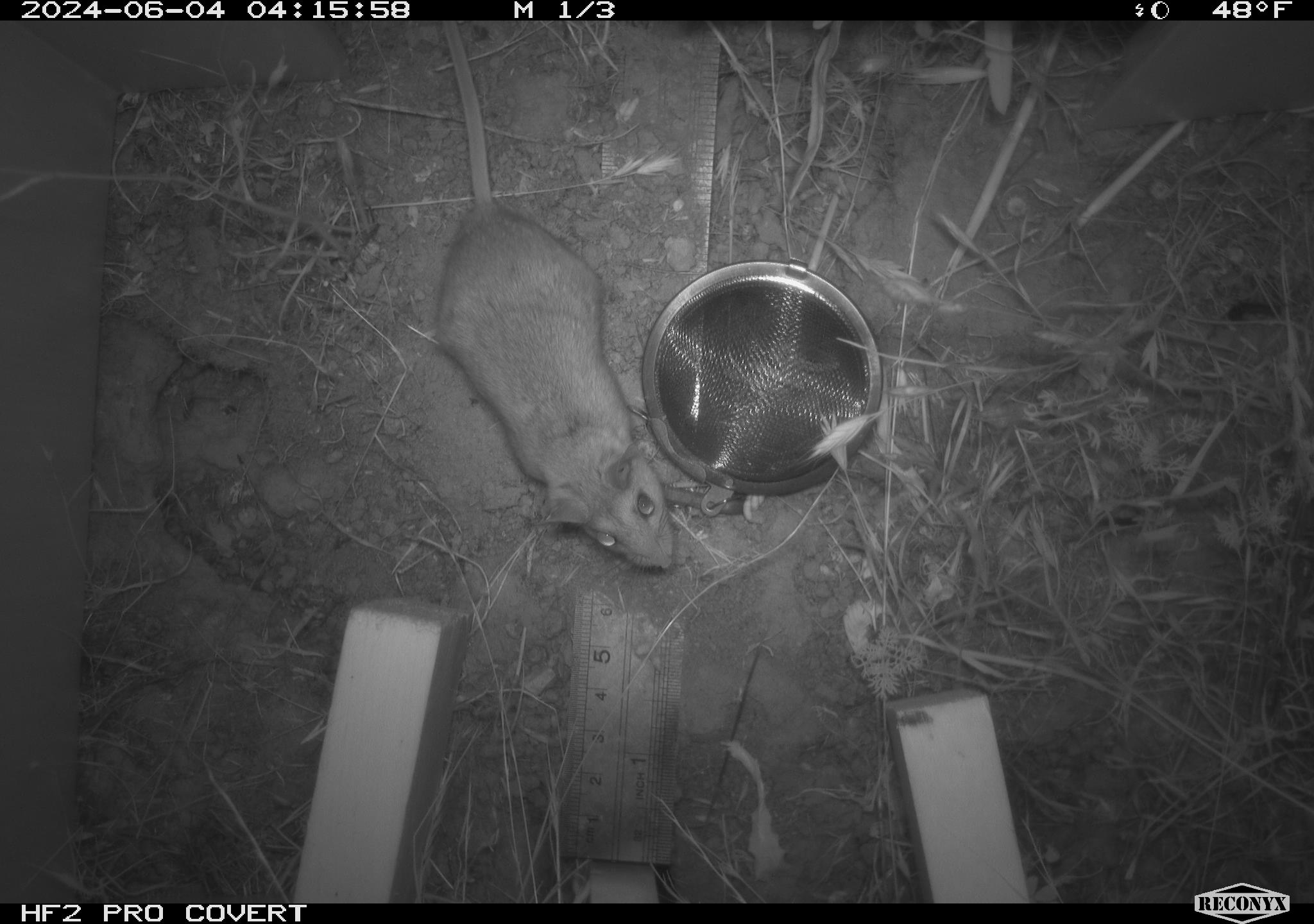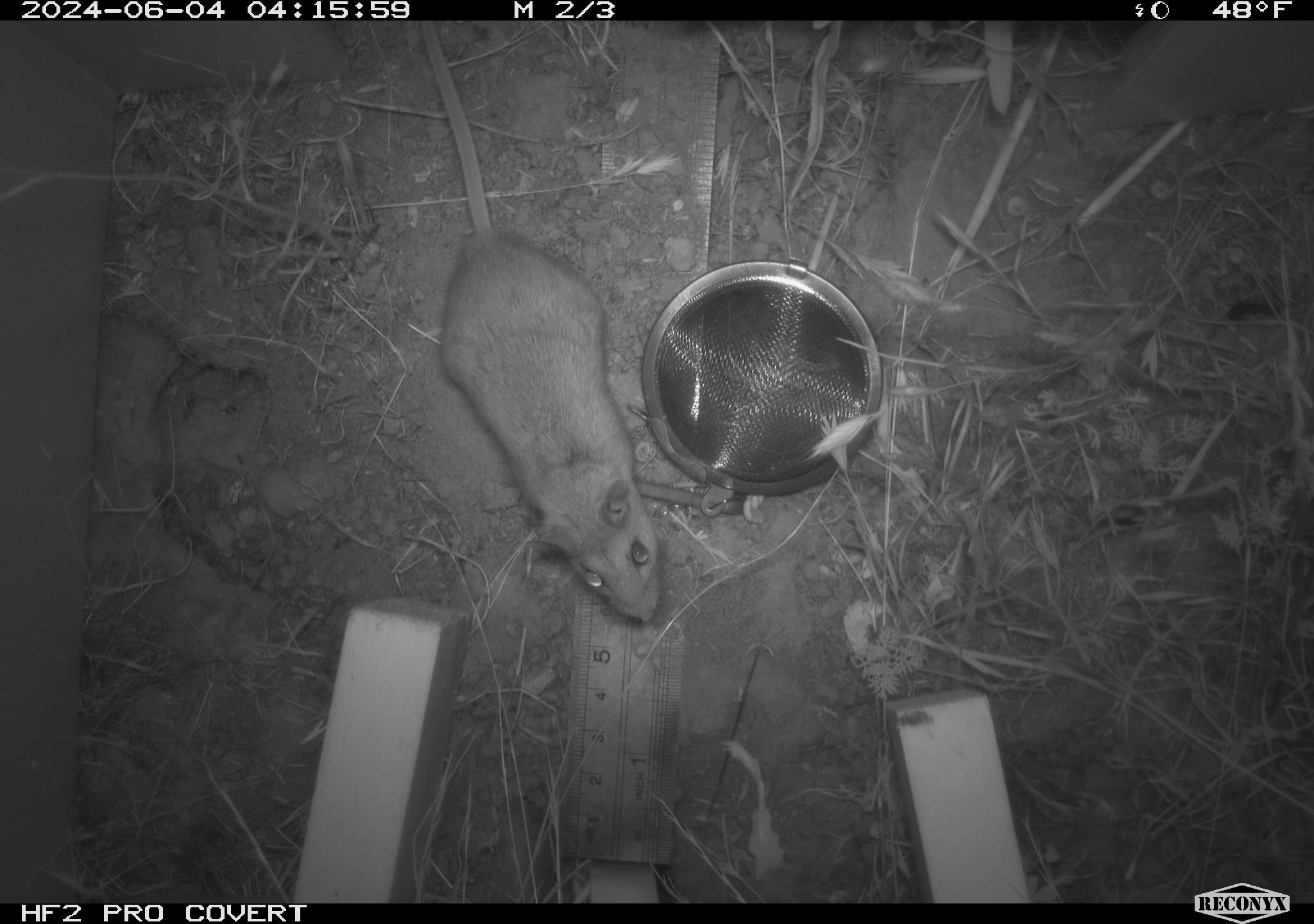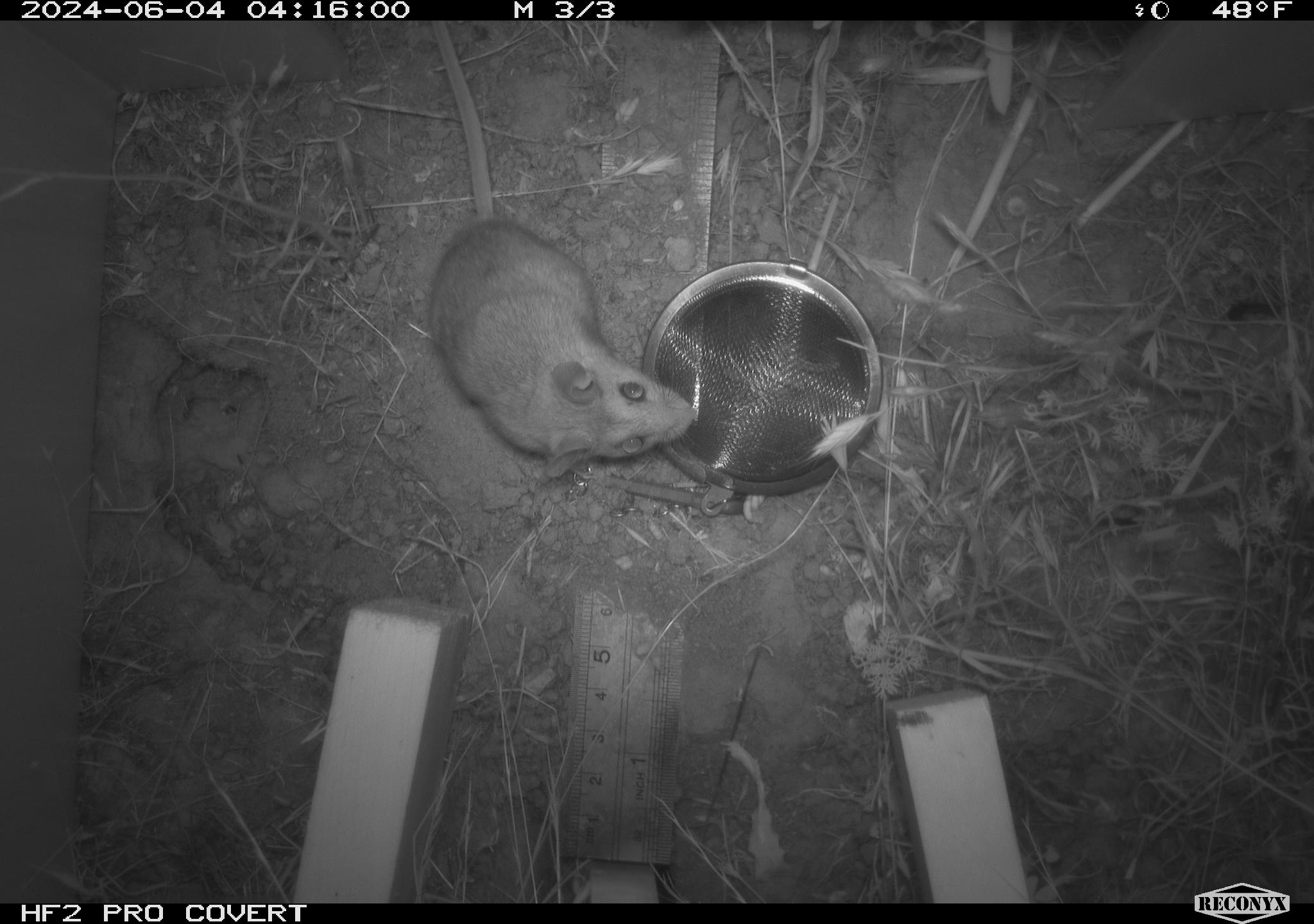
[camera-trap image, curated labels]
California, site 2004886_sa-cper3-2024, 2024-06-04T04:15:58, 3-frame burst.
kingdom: Animalia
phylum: Chordata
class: Mammalia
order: Rodentia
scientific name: Rodentia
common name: rodent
Rodent (Rodentia).